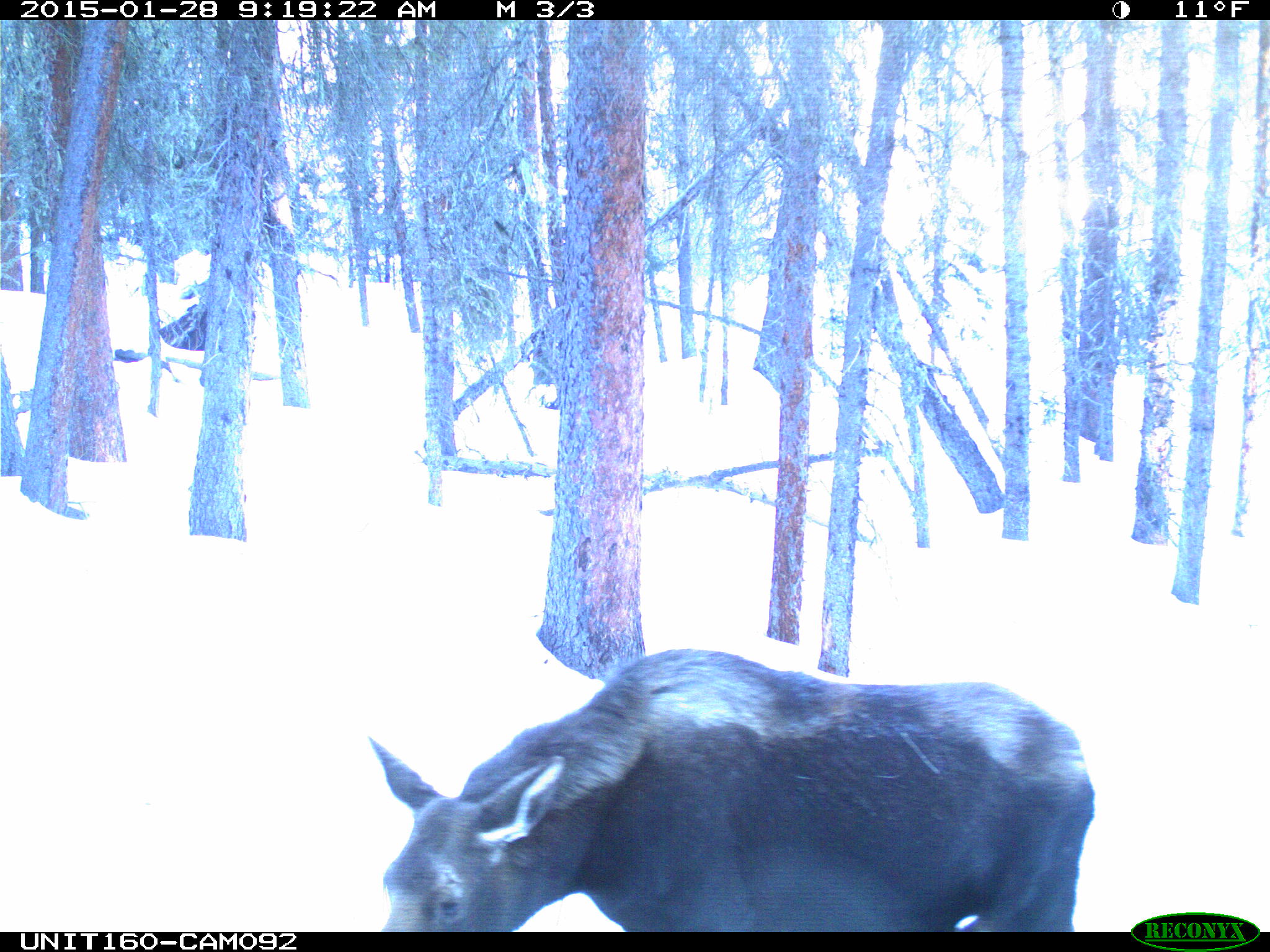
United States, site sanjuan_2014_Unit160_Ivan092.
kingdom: Animalia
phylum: Chordata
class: Mammalia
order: Artiodactyla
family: Cervidae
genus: Alces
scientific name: Alces alces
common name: moose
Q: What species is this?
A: Alces alces (moose).